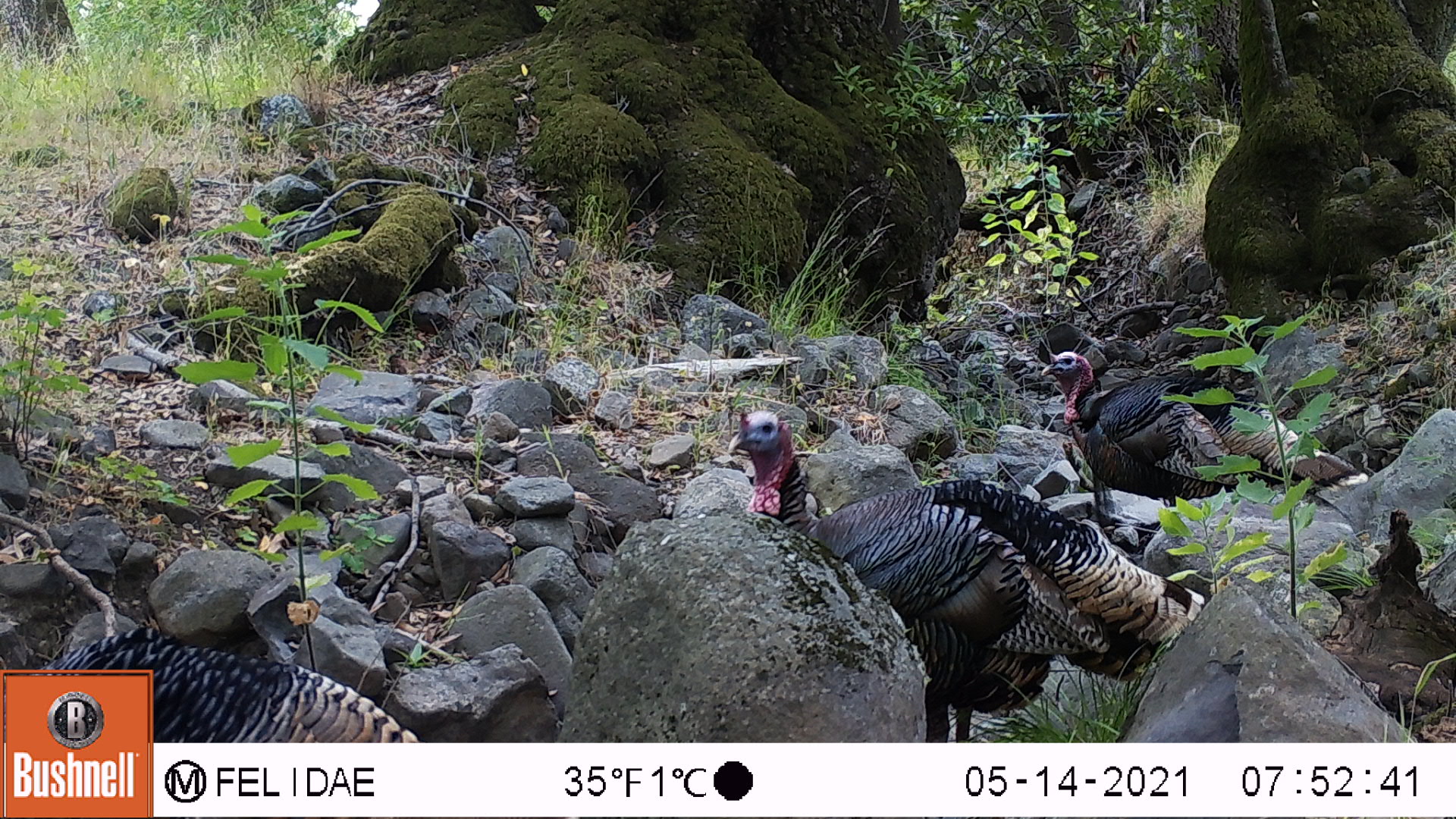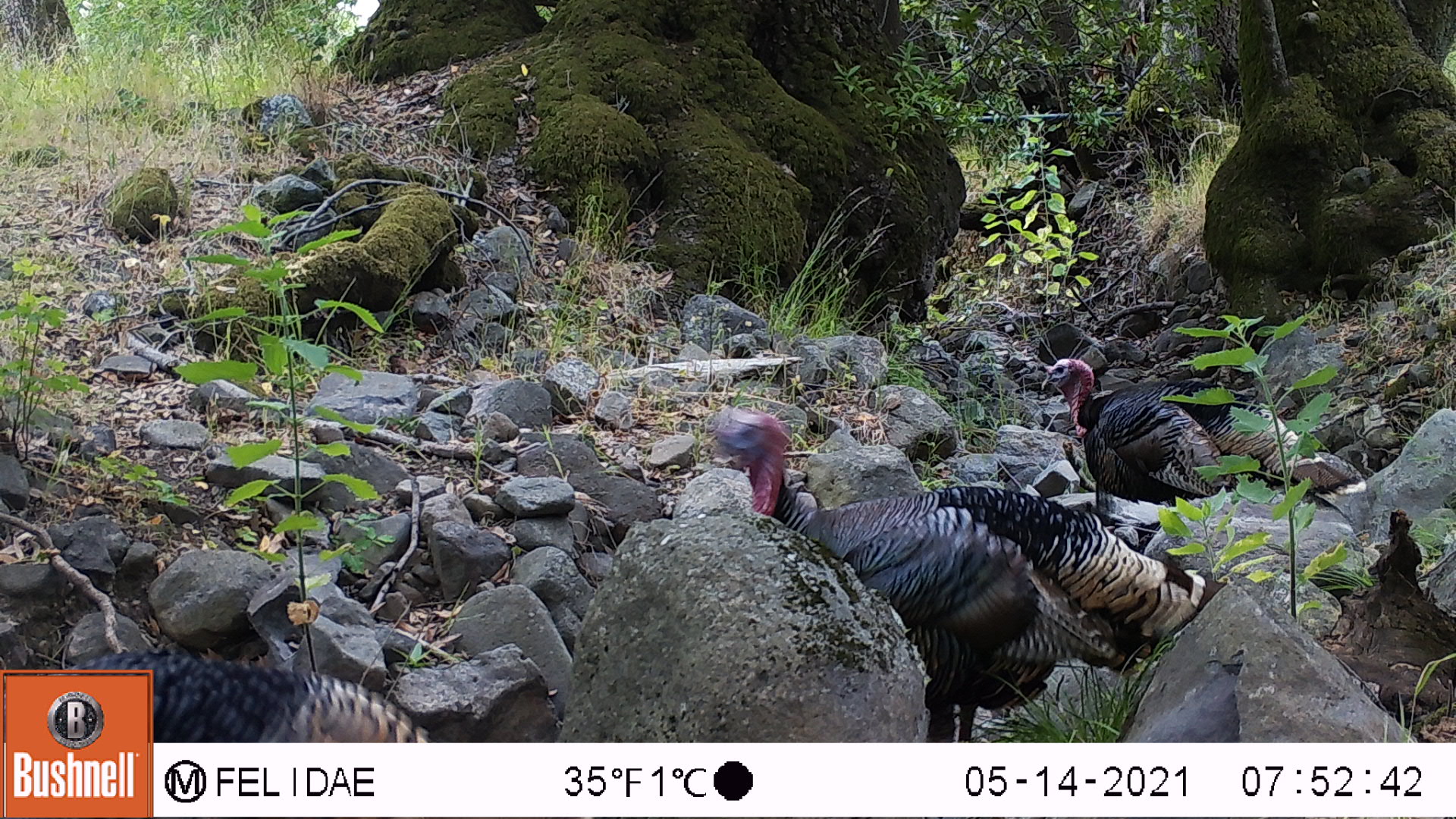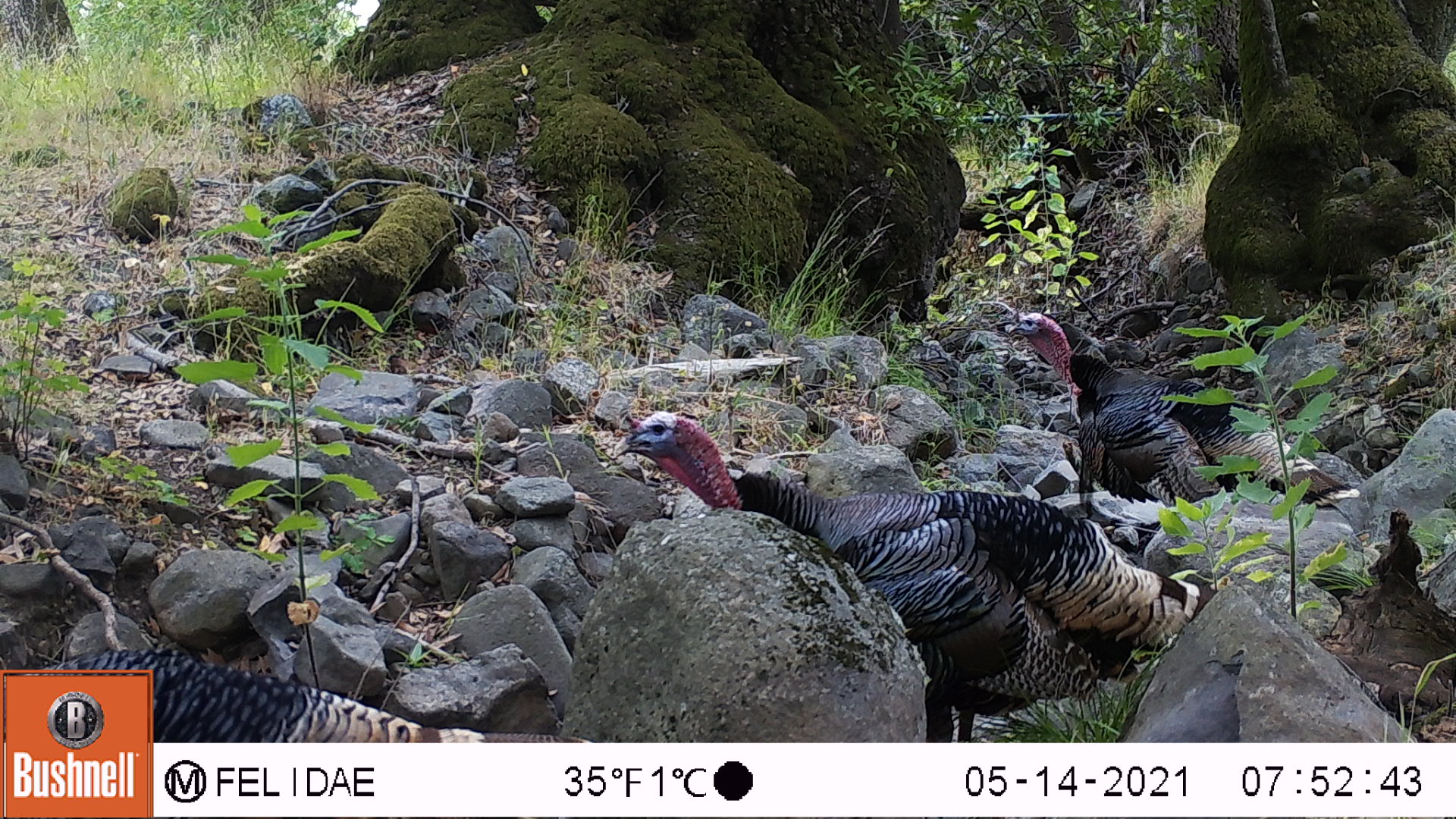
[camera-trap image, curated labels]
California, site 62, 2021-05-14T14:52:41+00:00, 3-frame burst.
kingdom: Animalia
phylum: Chordata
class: Aves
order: Galliformes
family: Phasianidae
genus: Meleagris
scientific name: Meleagris gallopavo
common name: turkey